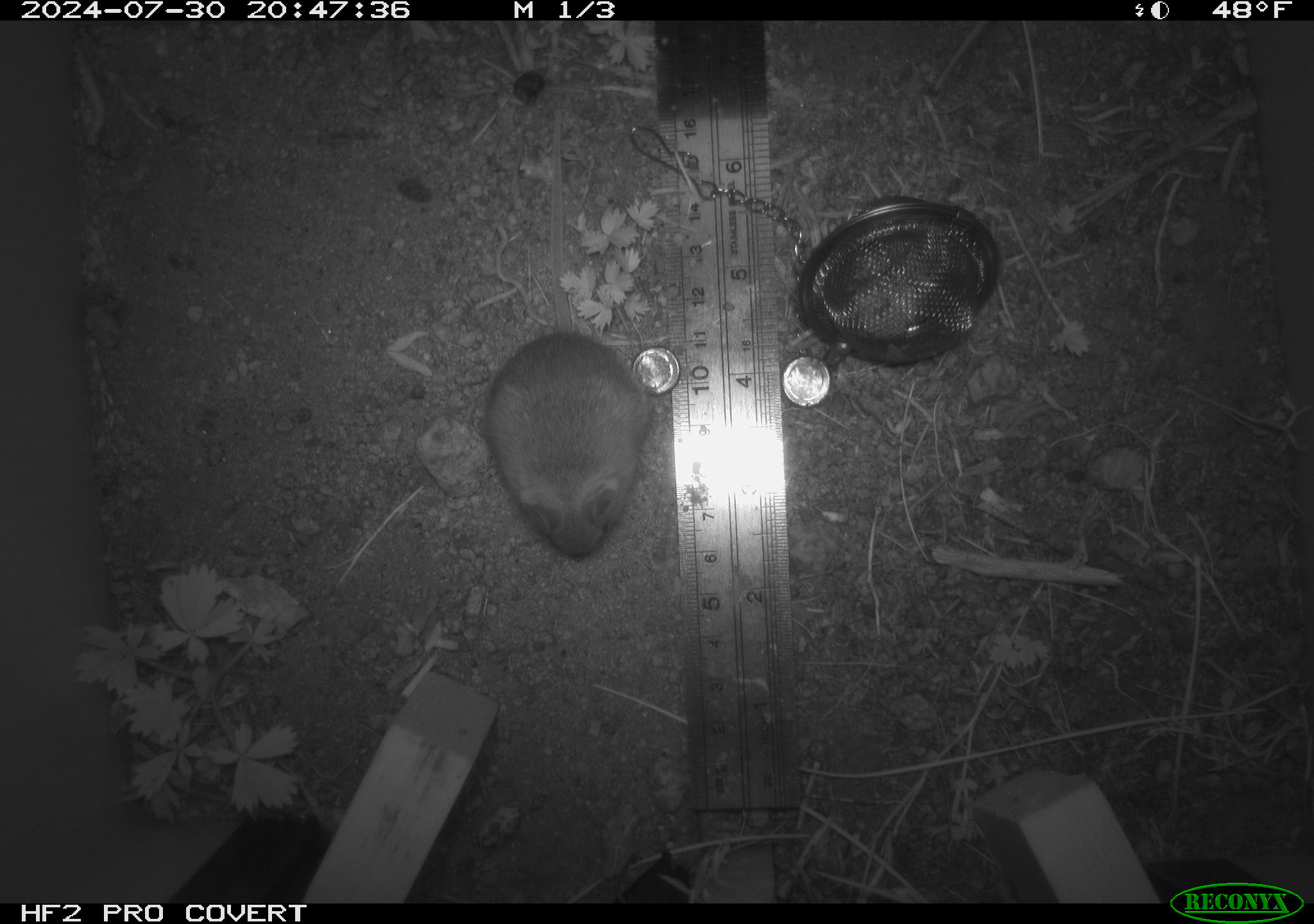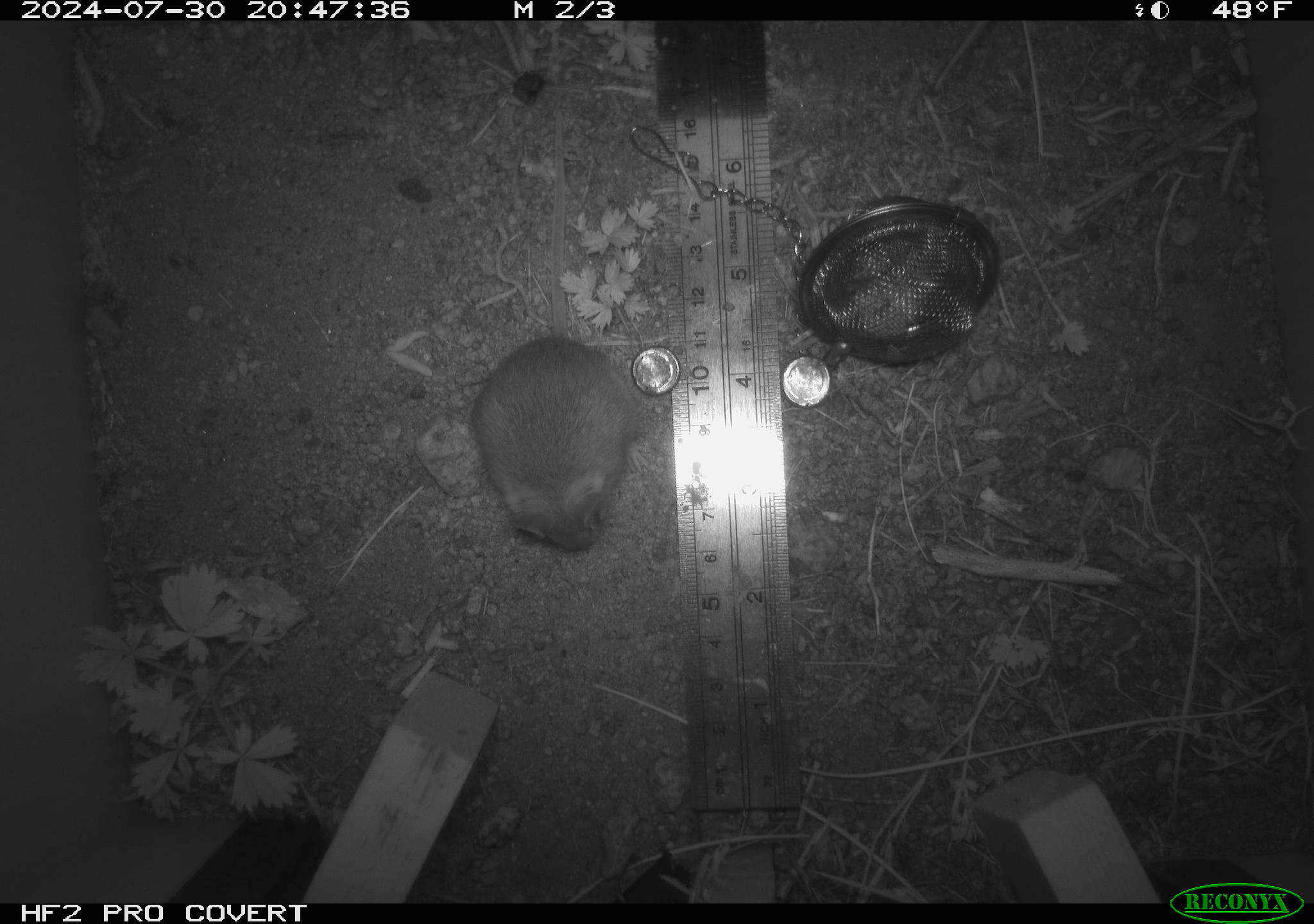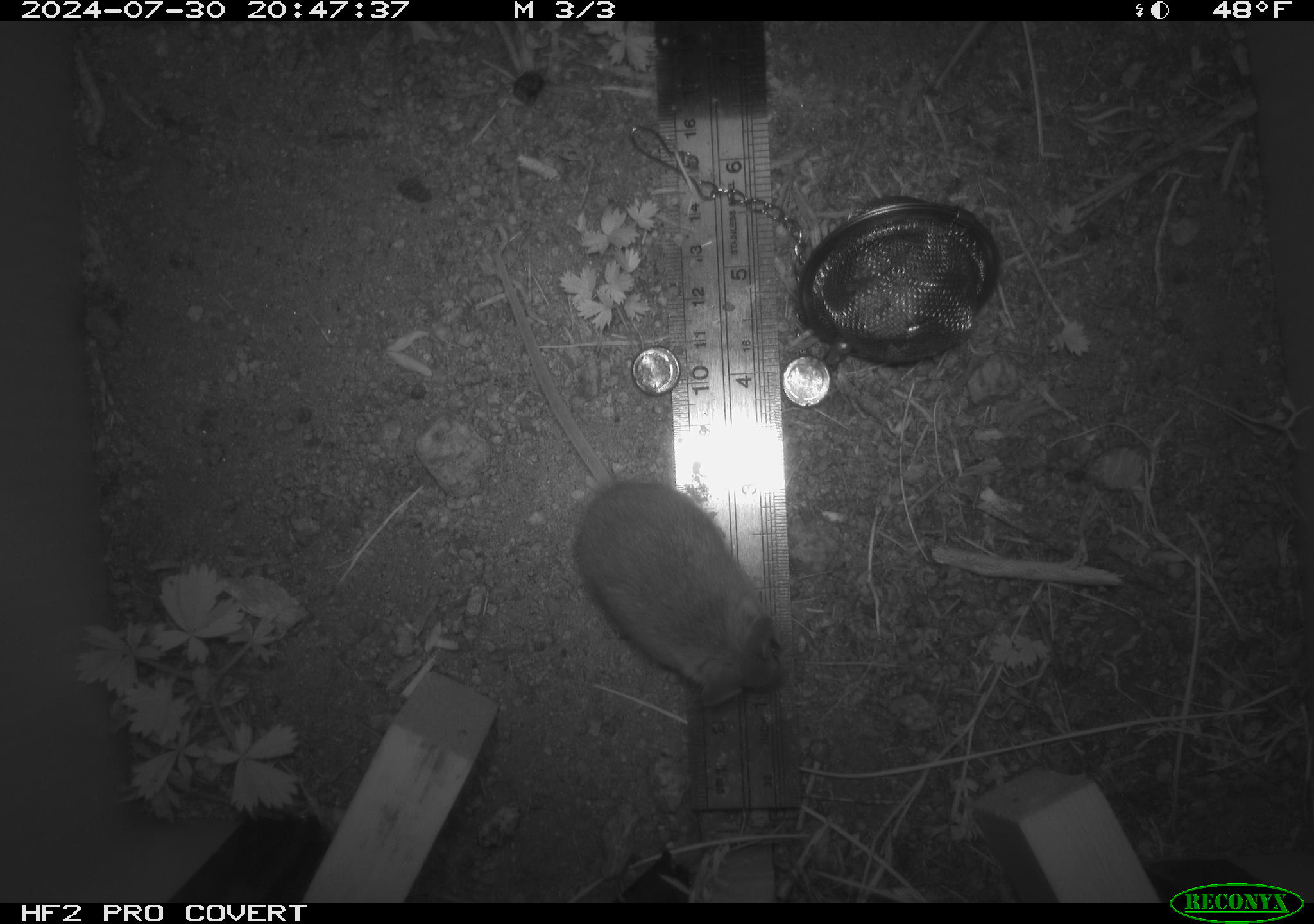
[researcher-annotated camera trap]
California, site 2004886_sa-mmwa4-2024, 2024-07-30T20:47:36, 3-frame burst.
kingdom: Animalia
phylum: Chordata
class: Mammalia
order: Rodentia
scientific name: Rodentia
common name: mouse species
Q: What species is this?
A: Mouse species (Rodentia).